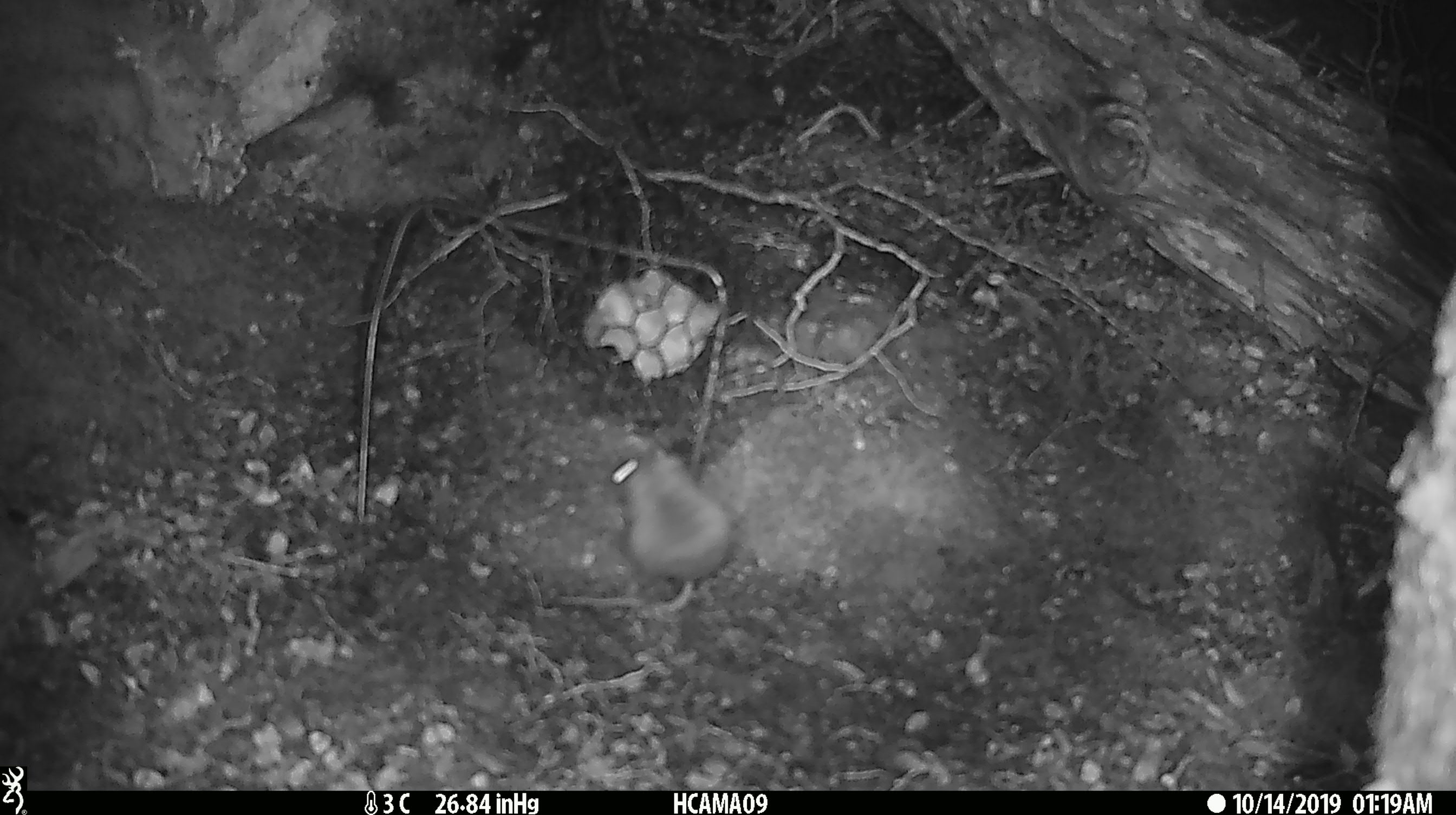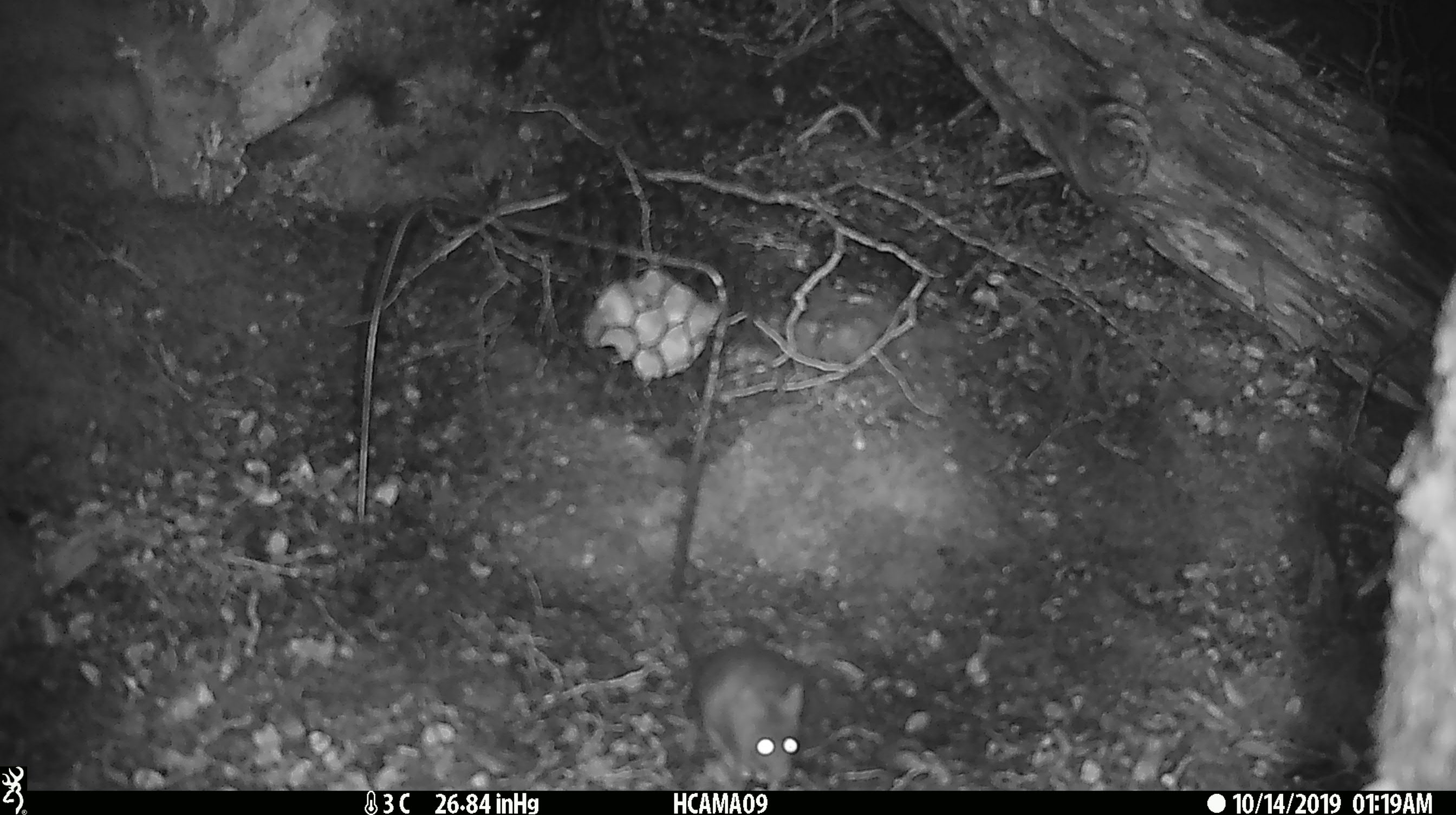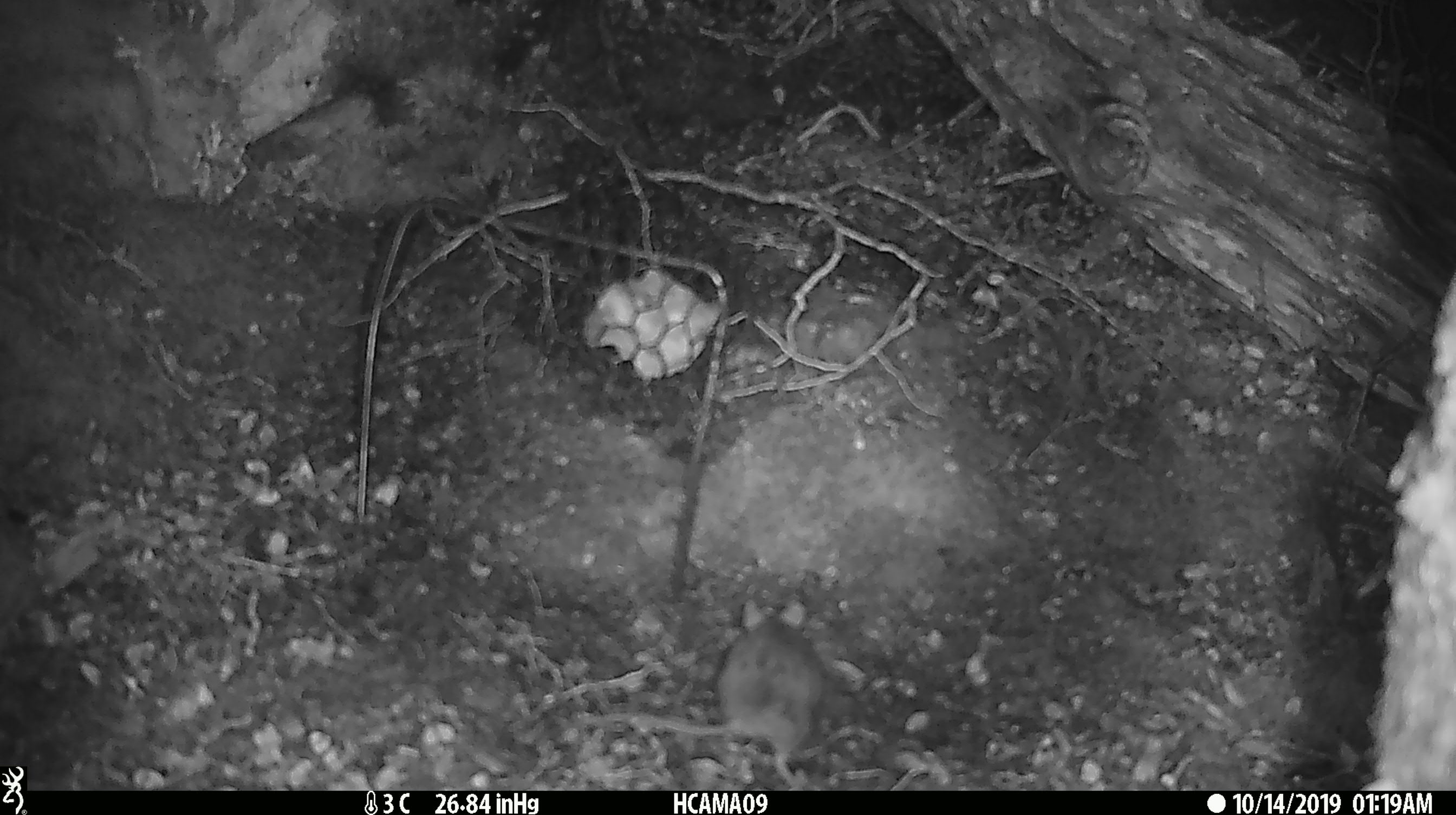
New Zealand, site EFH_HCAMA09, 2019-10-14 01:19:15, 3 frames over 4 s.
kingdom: Animalia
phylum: Chordata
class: Mammalia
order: Rodentia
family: Muridae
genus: Mus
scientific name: Mus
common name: mouse